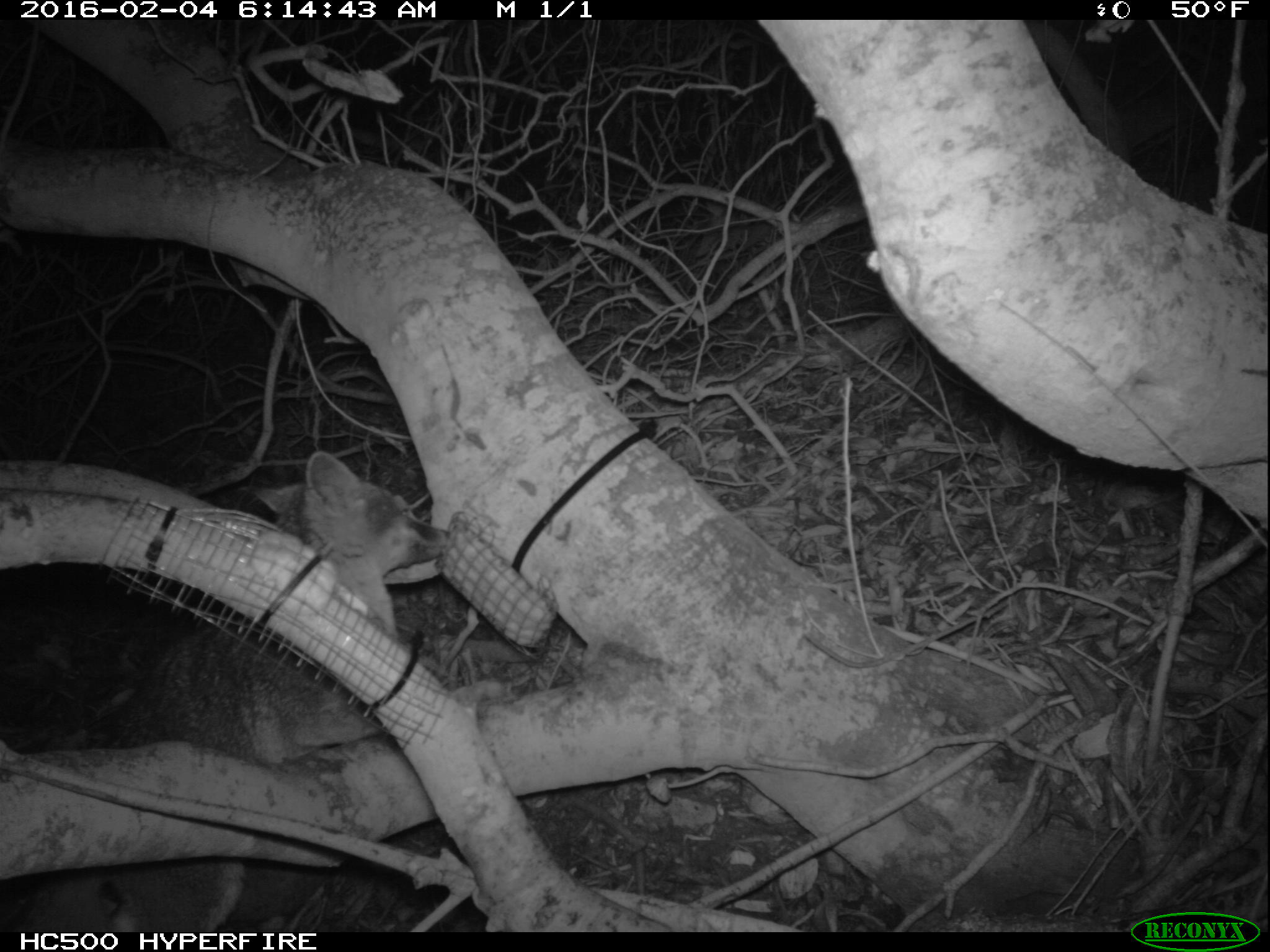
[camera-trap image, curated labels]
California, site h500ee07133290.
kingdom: Animalia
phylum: Chordata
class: Mammalia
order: Carnivora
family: Canidae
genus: Urocyon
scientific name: Urocyon littoralis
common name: island fox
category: fox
Fox (island fox) (Urocyon littoralis).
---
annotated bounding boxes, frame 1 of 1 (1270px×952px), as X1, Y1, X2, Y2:
fox: 31, 449, 451, 932